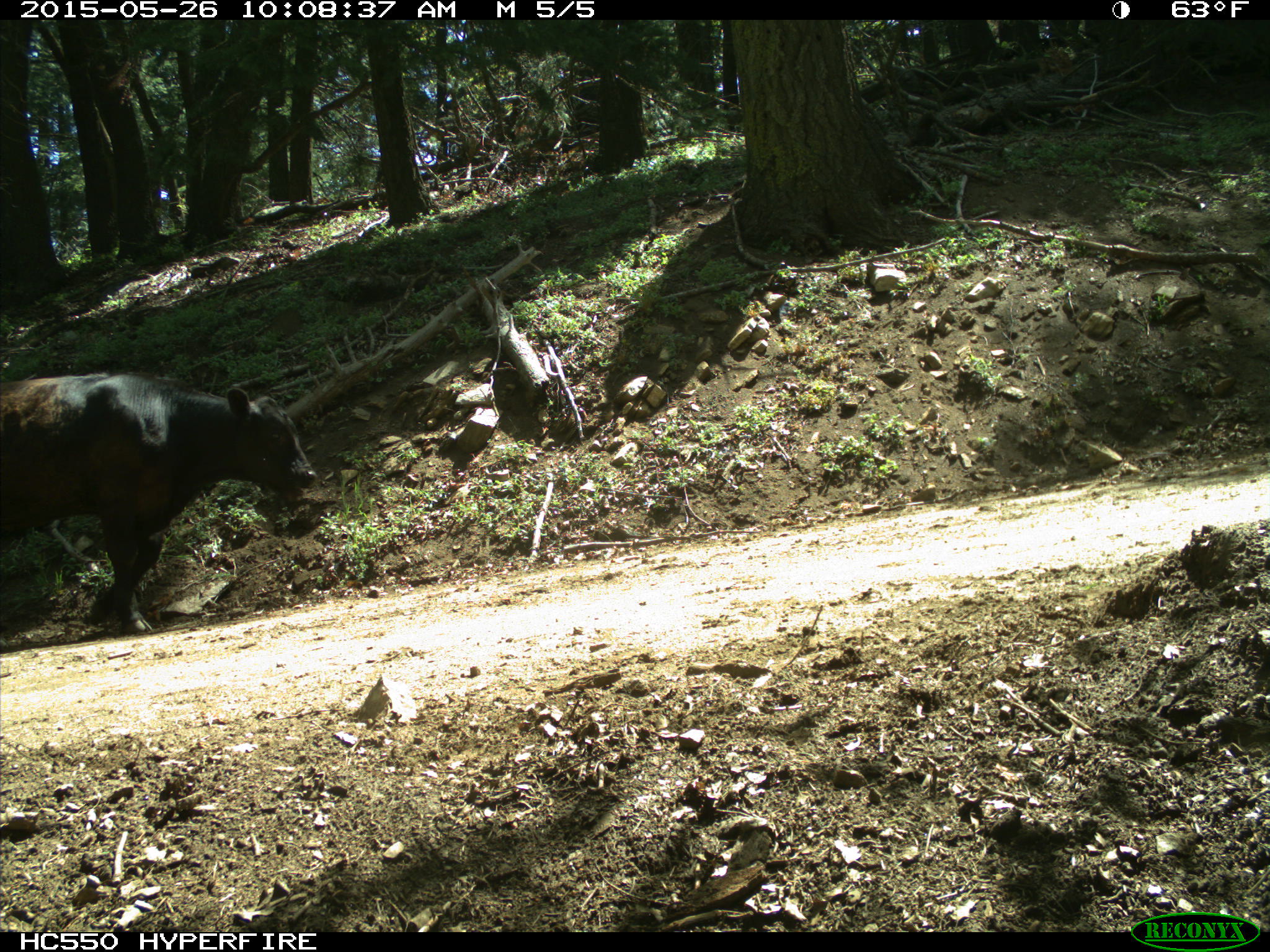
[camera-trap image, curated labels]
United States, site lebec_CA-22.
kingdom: Animalia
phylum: Chordata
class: Mammalia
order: Artiodactyla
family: Bovidae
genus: Bos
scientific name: Bos taurus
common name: domestic cow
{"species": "Bos taurus (domestic cow)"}